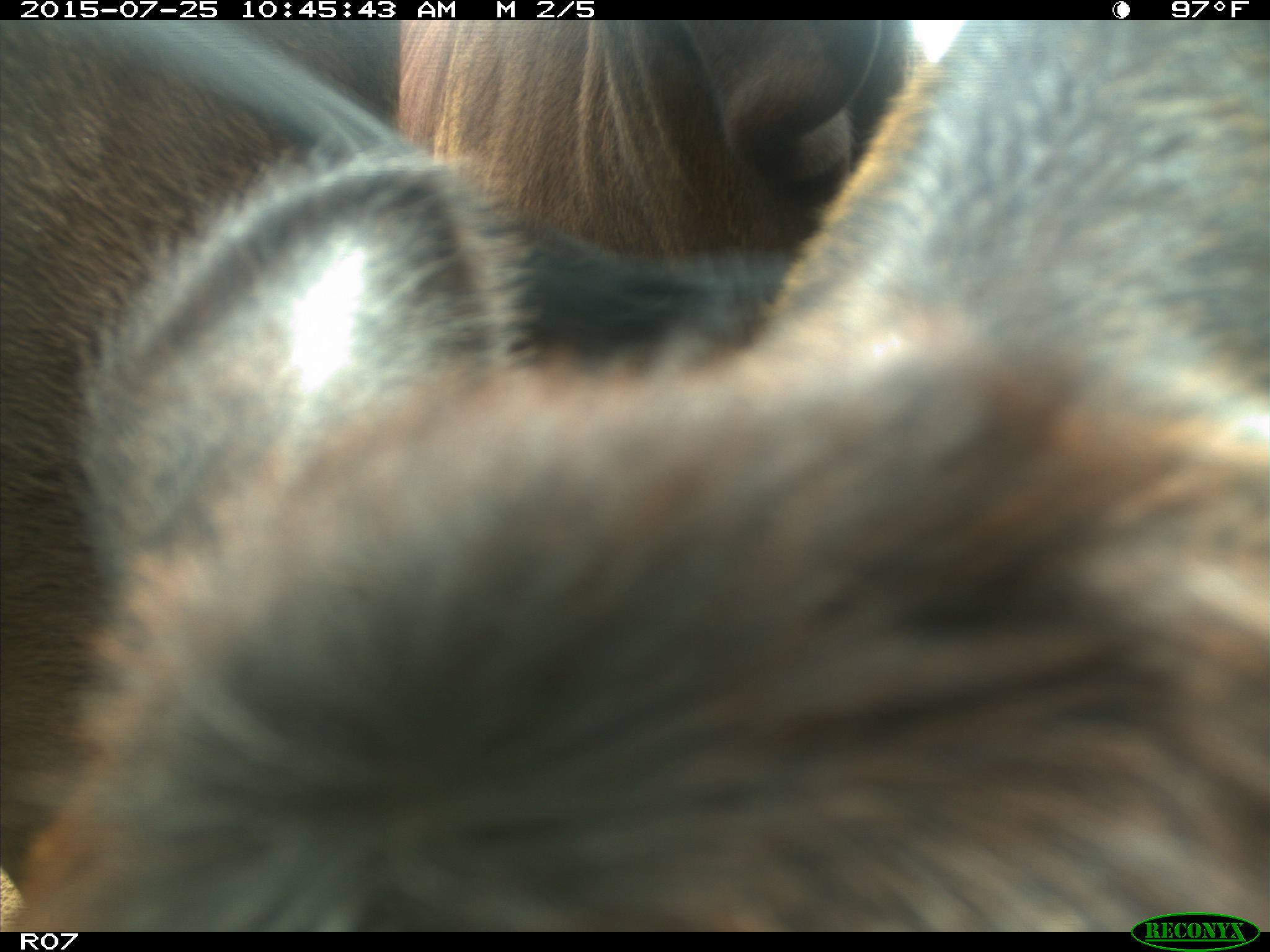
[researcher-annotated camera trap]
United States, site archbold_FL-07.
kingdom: Animalia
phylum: Chordata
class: Mammalia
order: Artiodactyla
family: Bovidae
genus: Bos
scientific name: Bos taurus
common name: domestic cow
Bos taurus (domestic cow).